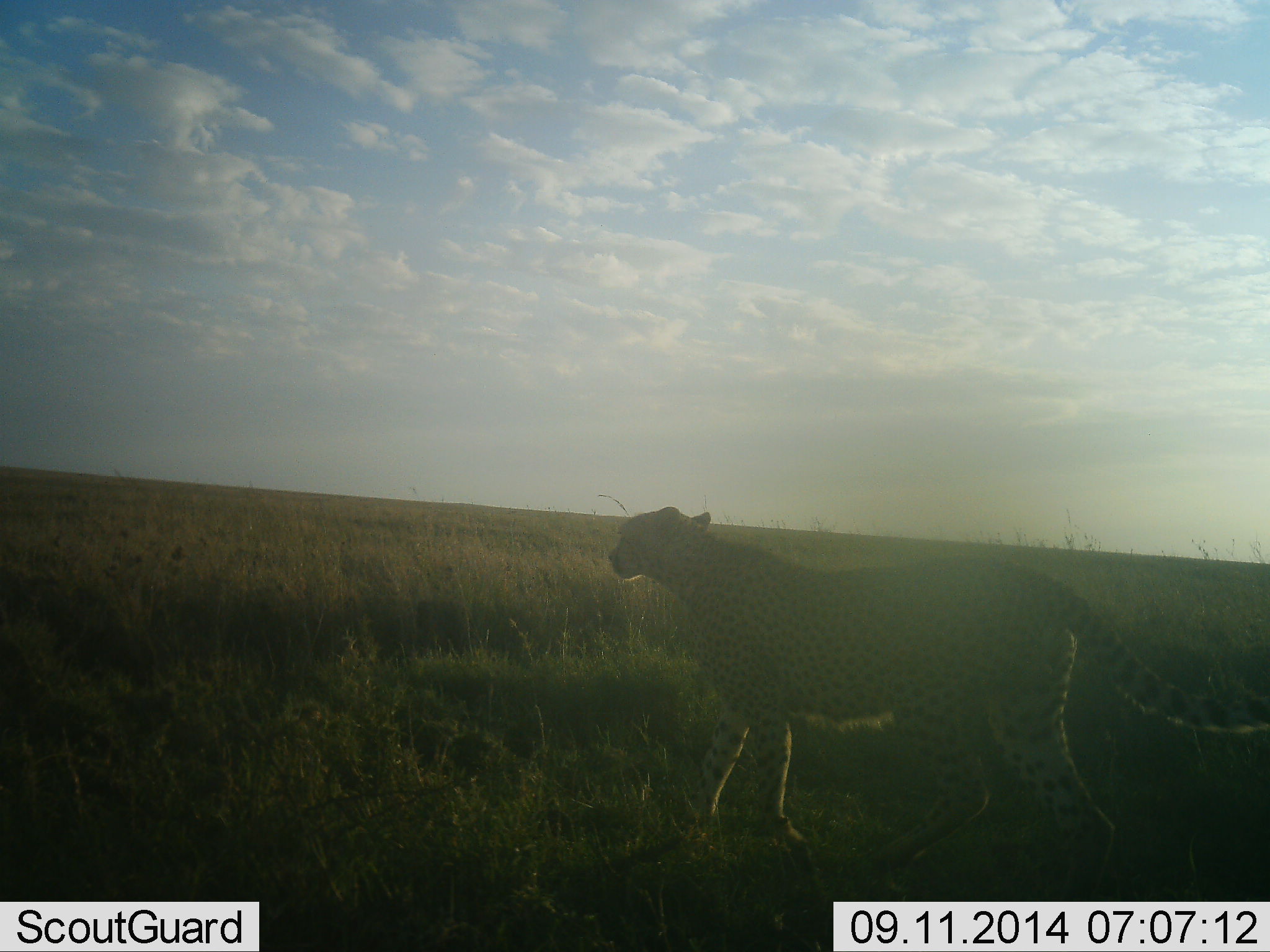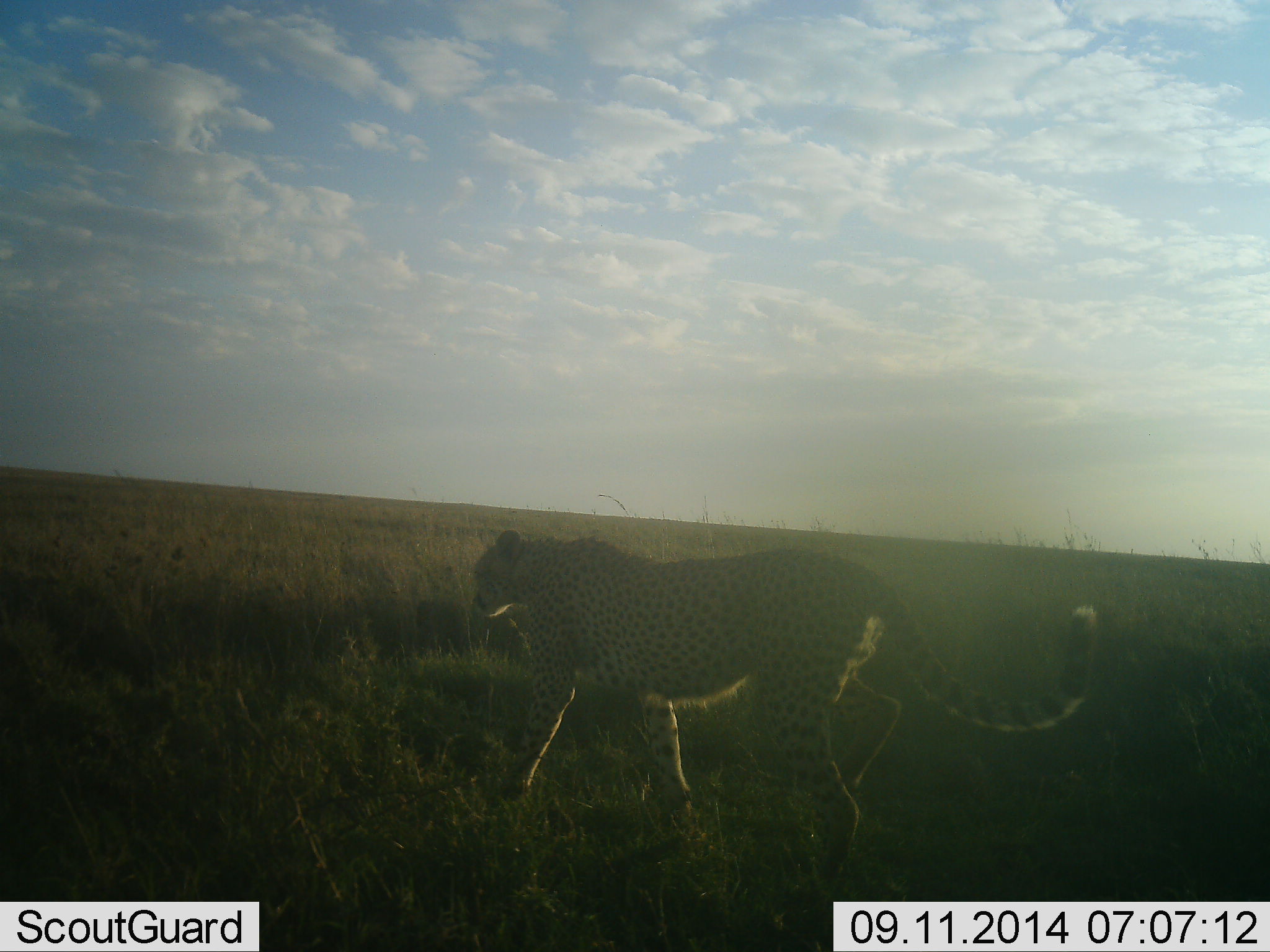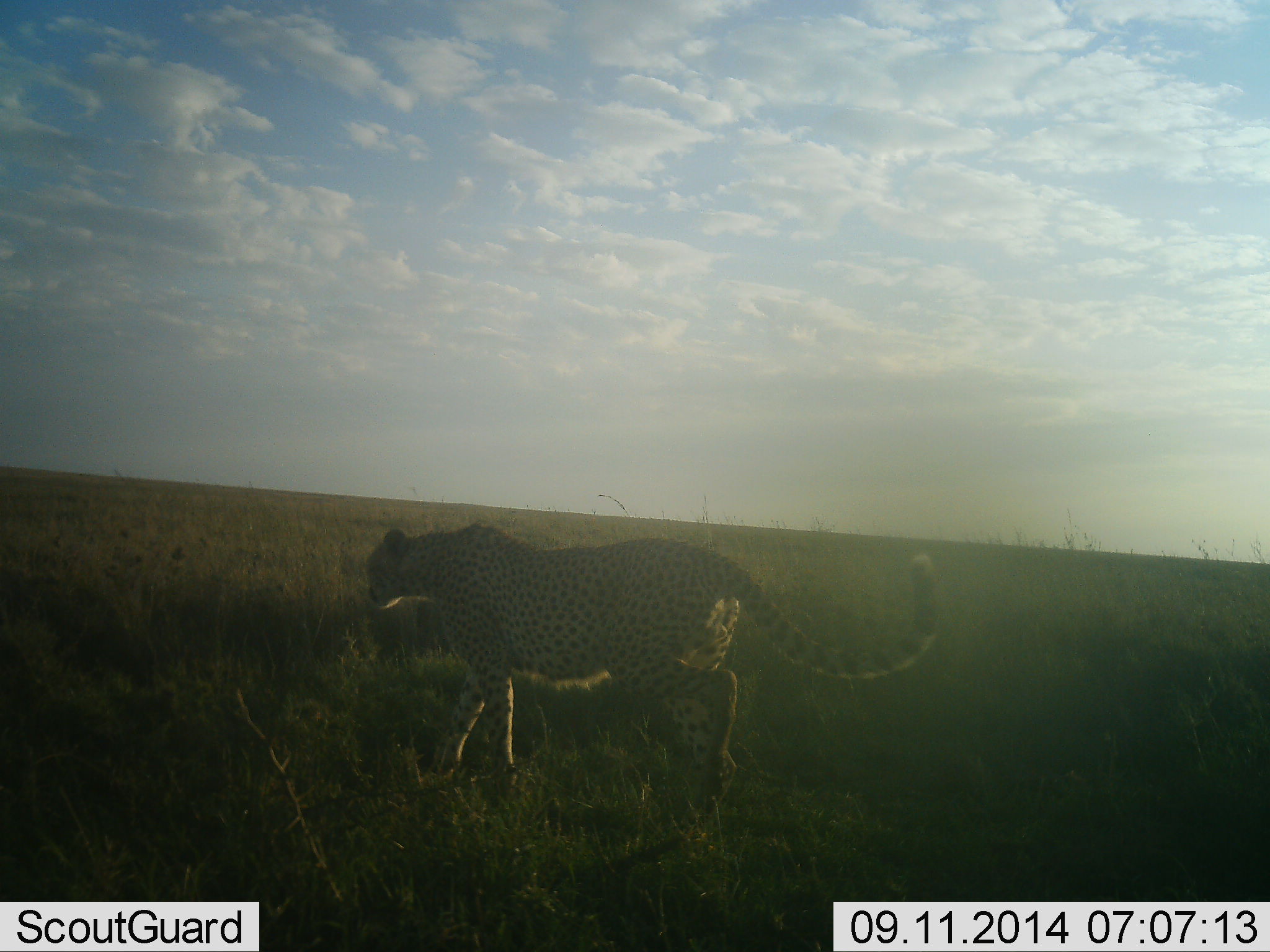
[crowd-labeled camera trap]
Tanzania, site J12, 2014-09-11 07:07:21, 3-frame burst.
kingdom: Animalia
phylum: Chordata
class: Mammalia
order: Carnivora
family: Felidae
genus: Acinonyx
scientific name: Acinonyx jubatus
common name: cheetah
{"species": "cheetah (Acinonyx jubatus)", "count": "1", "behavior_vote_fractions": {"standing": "10%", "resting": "0%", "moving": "100%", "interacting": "0%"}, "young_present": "0%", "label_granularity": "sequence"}